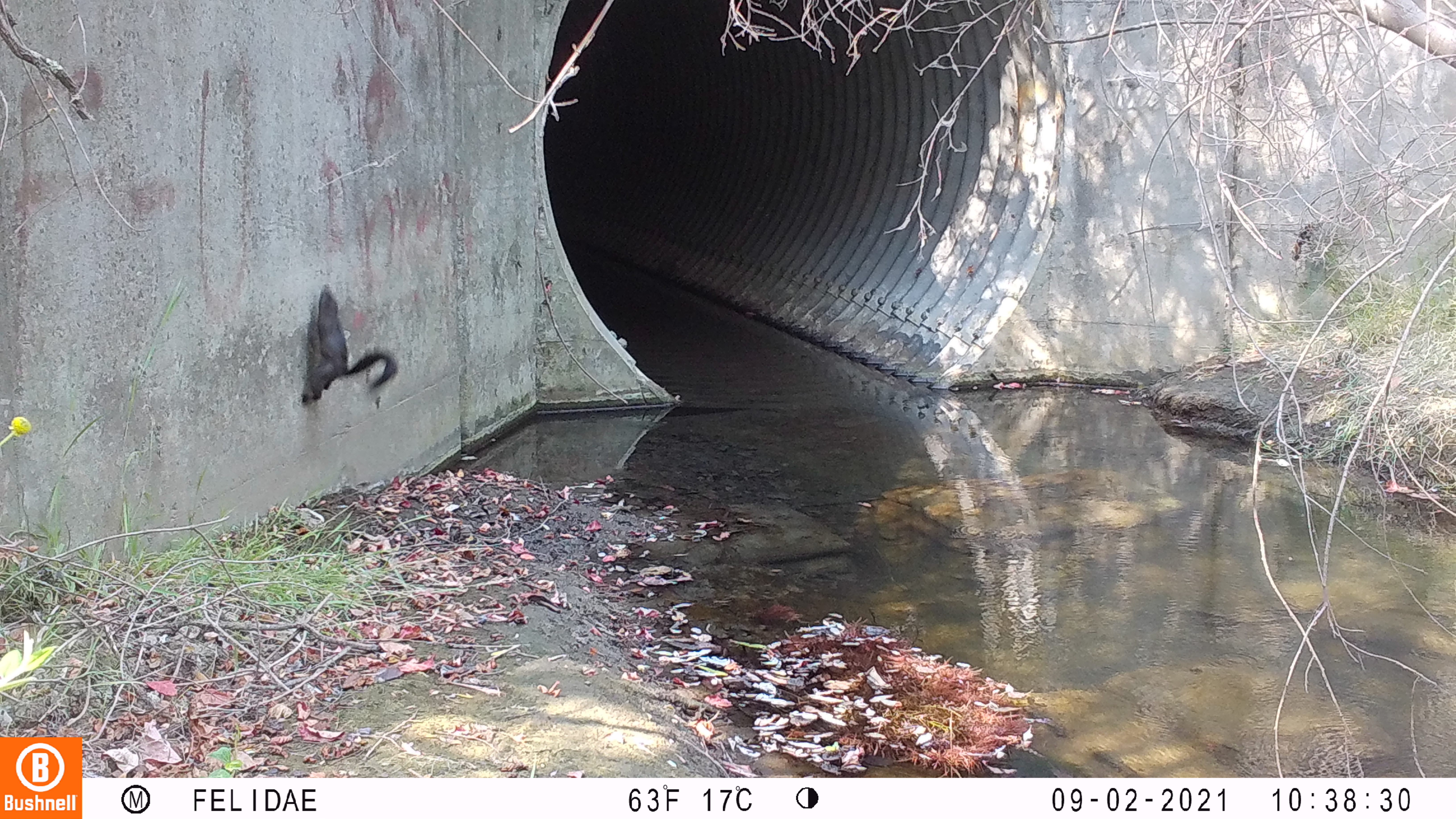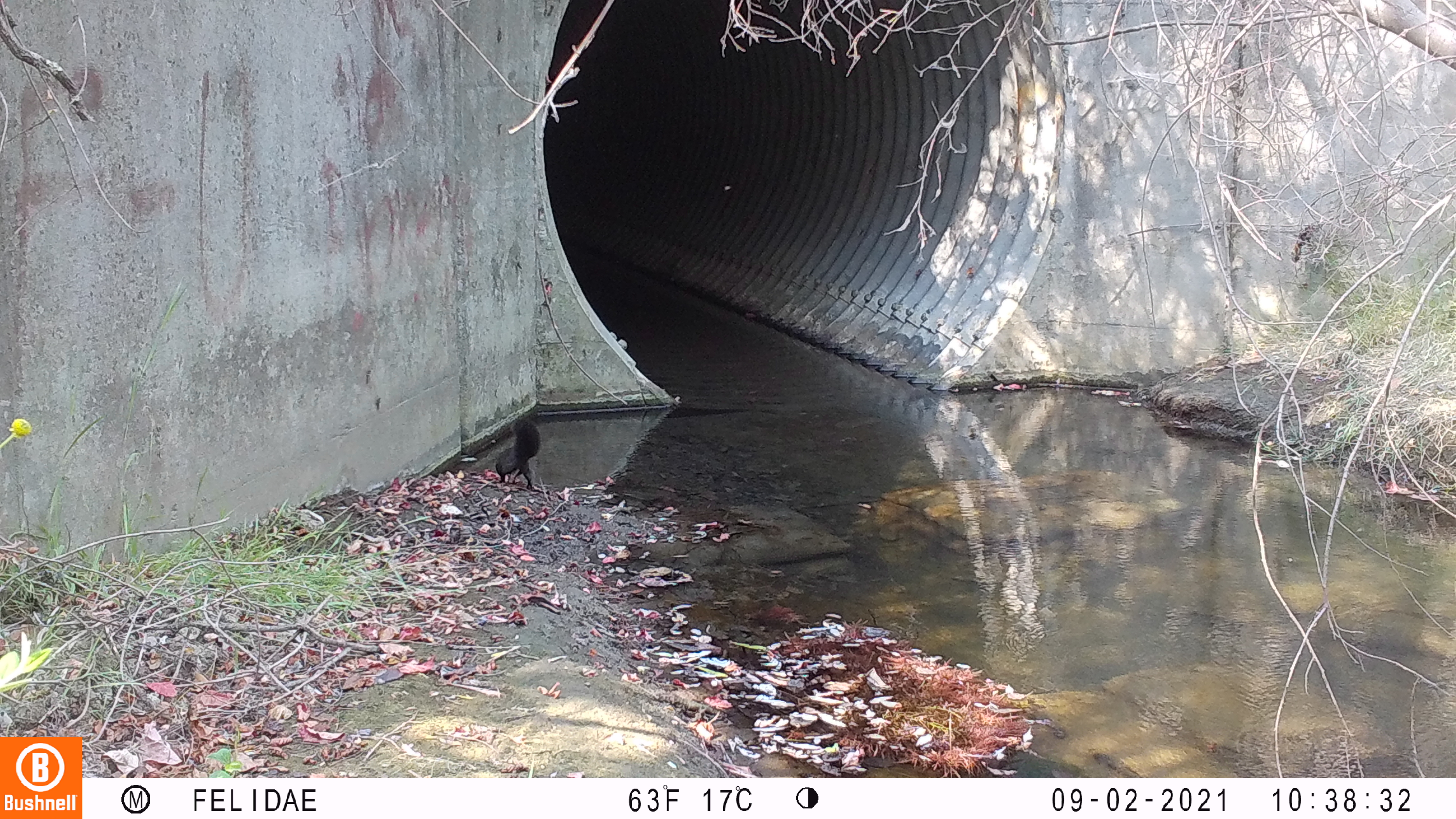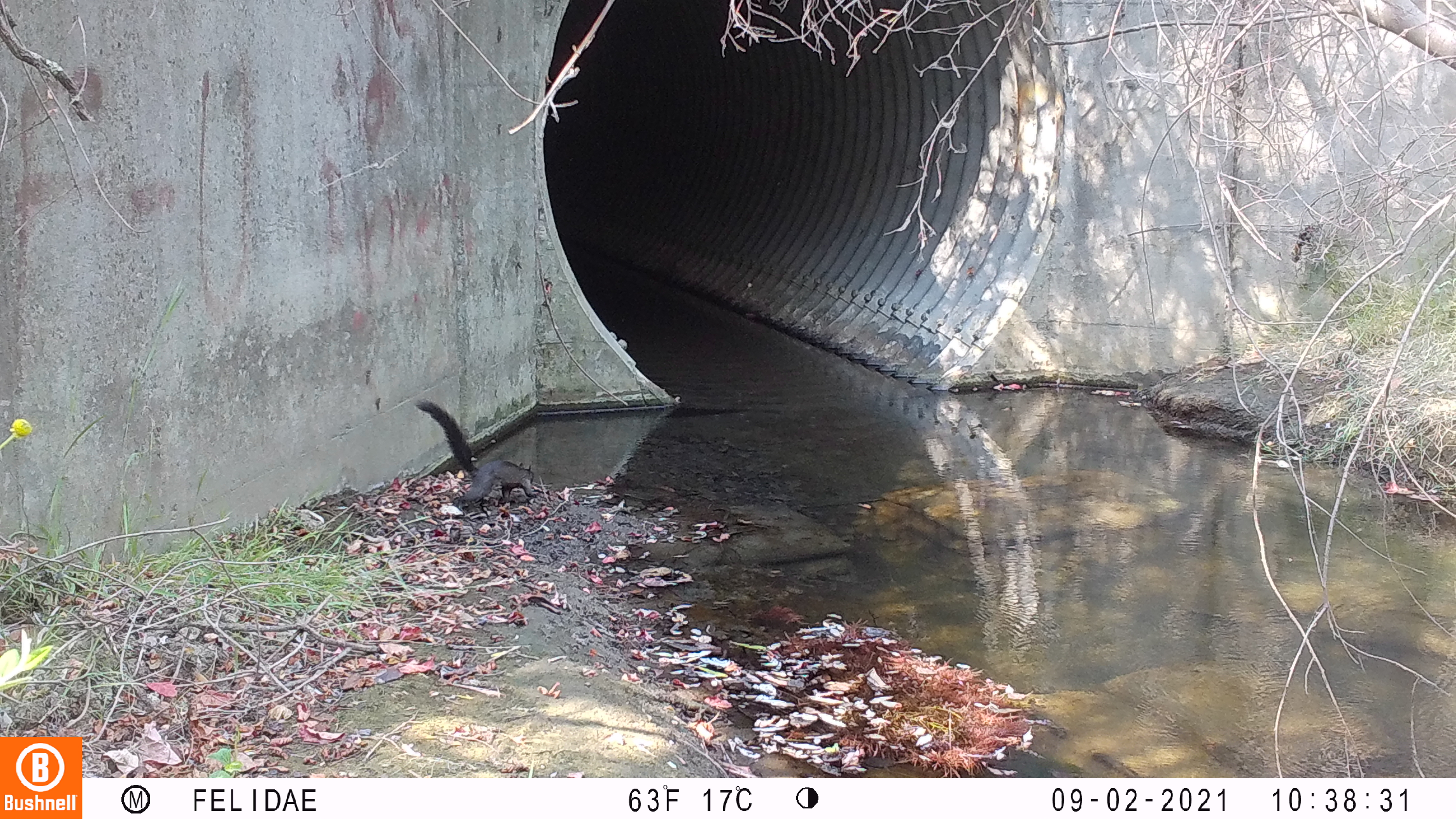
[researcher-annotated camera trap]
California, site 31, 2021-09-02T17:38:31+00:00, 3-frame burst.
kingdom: Animalia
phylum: Chordata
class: Mammalia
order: Rodentia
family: Sciuridae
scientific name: Sciuridae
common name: squirrel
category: unknown squirrel